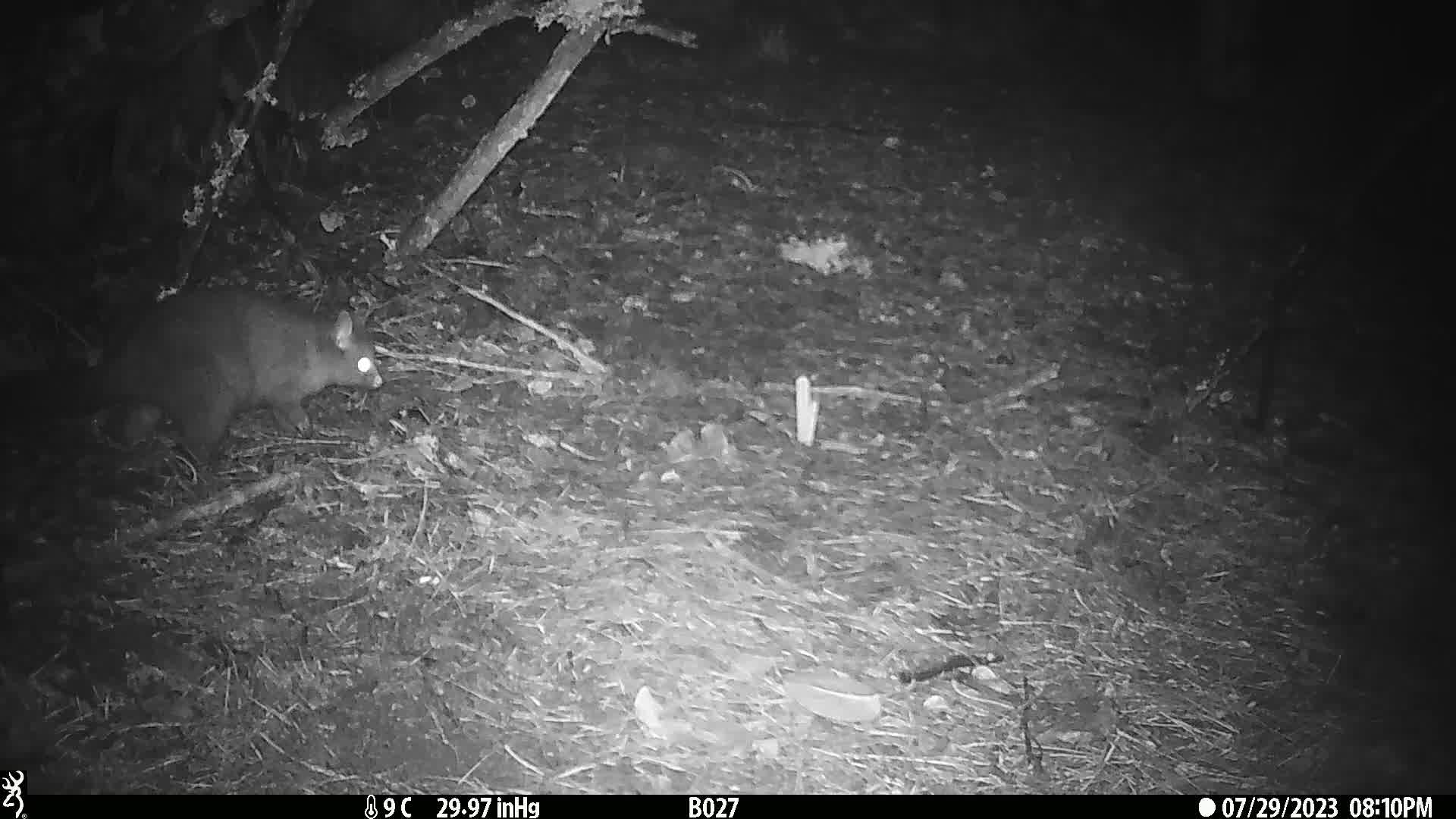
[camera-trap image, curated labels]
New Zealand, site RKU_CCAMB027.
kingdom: Animalia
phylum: Chordata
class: Mammalia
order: Diprotodontia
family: Phalangeridae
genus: Trichosurus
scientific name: Trichosurus vulpecula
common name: common brushtail possum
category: possum